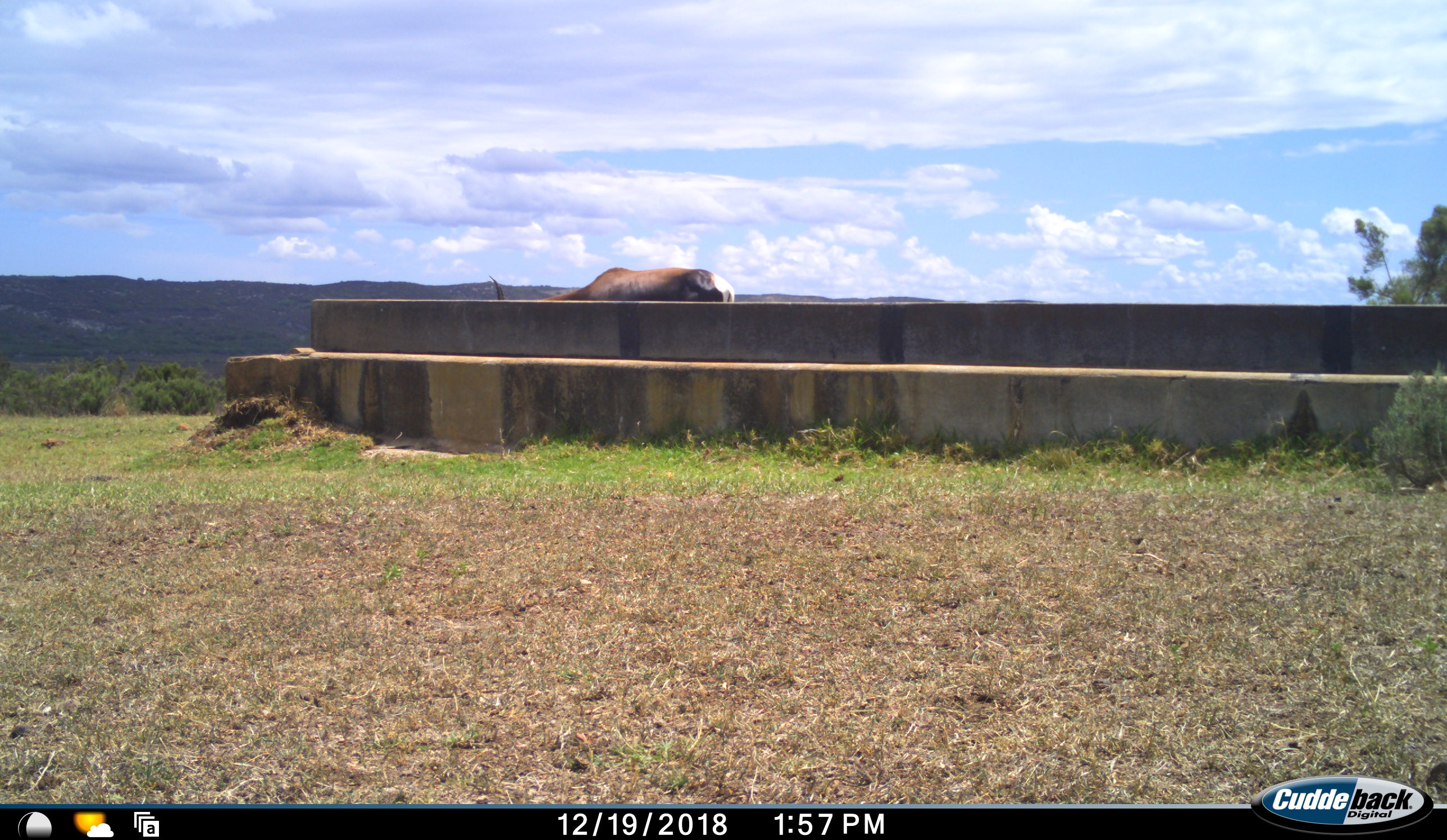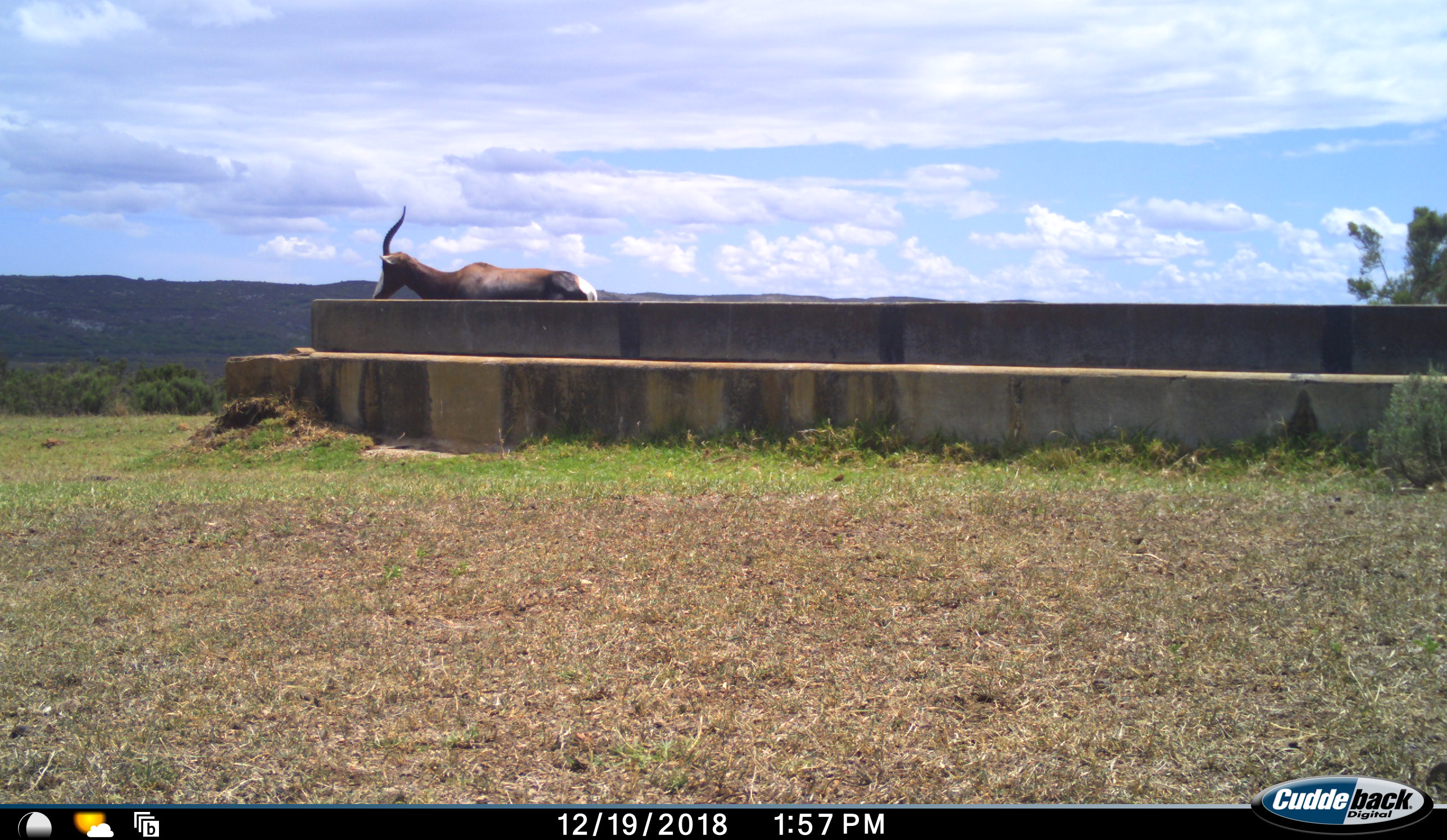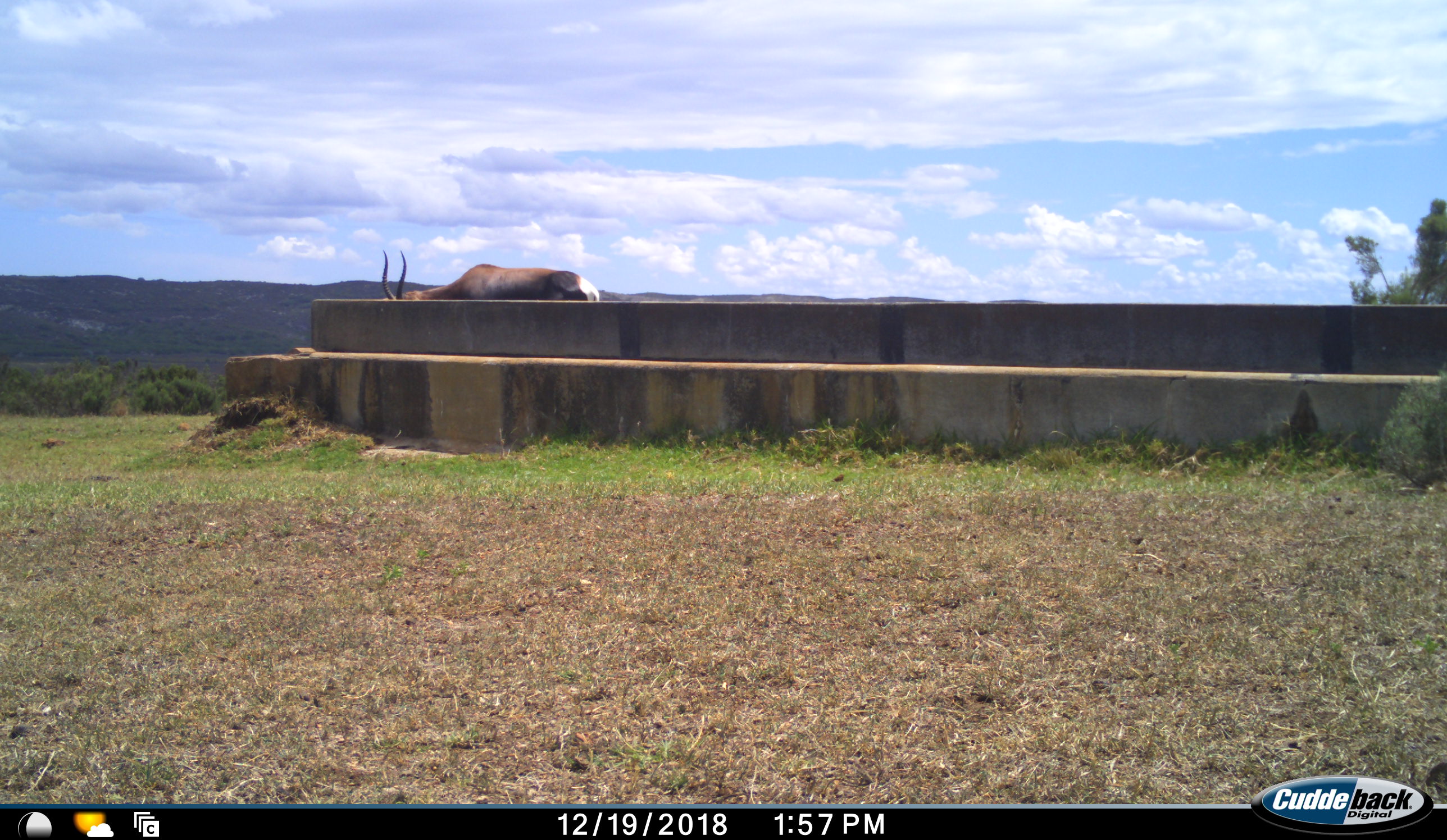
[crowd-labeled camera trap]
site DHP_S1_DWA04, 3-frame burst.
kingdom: Animalia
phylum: Chordata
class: Mammalia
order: Artiodactyla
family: Bovidae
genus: Damaliscus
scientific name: Damaliscus pygargus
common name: bontebok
Bontebok (Damaliscus pygargus), count 1. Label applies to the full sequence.